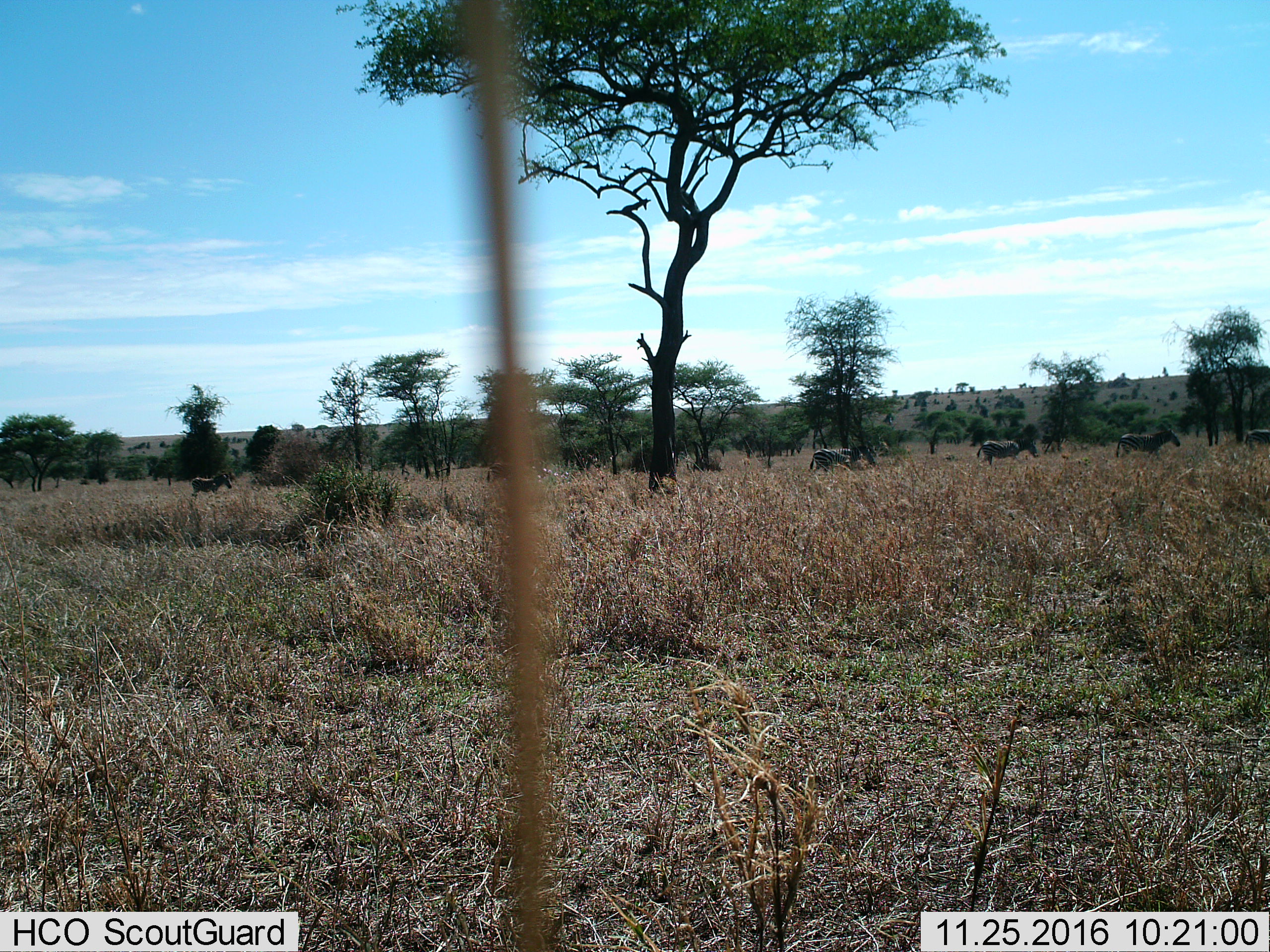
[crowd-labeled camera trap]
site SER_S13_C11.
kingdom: Animalia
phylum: Chordata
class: Mammalia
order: Perissodactyla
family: Equidae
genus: Equus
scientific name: Equus quagga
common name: plains zebra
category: zebraplains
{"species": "zebraplains (plains zebra) (Equus quagga)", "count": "5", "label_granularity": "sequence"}